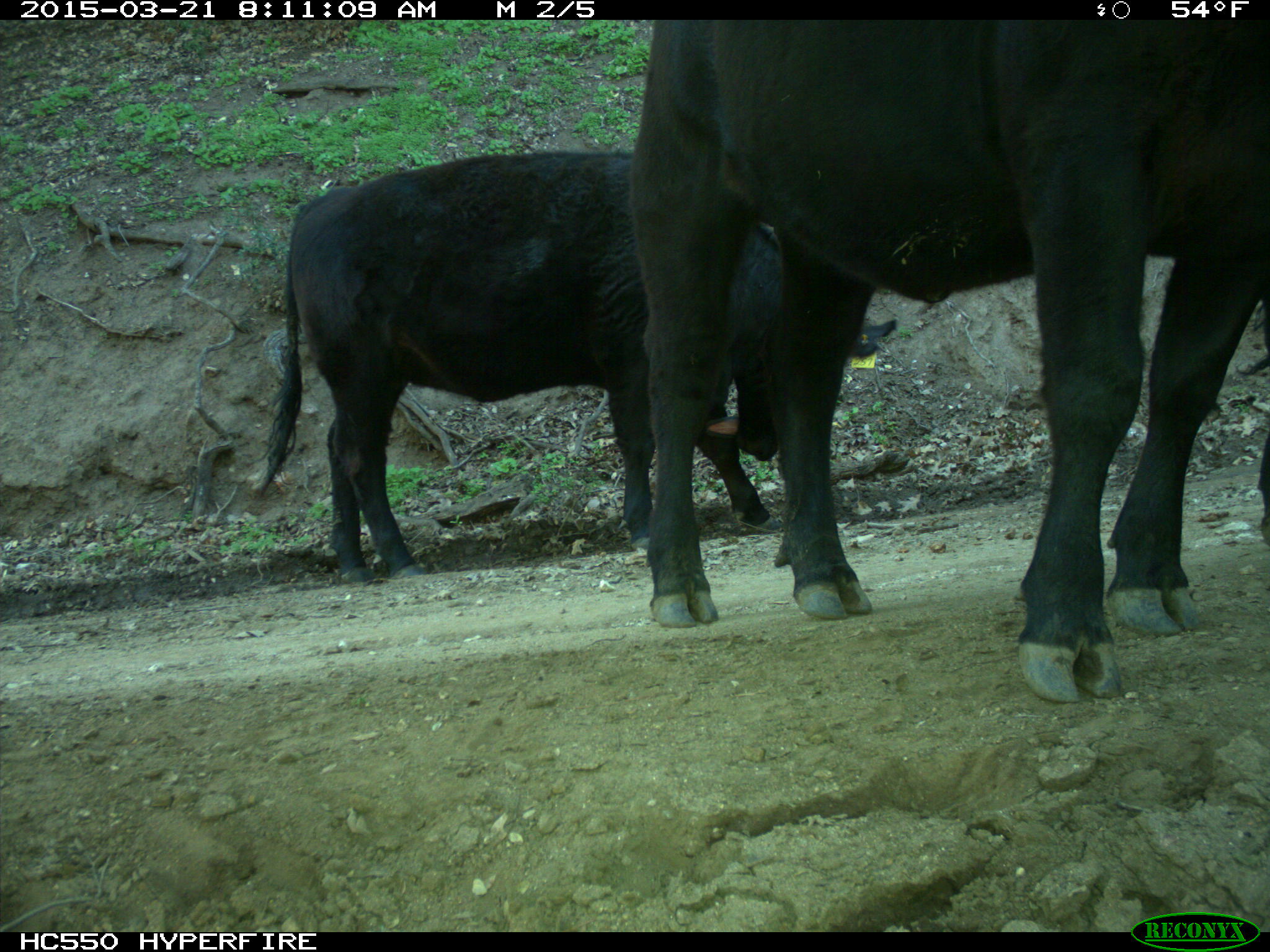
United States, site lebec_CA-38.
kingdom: Animalia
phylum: Chordata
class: Mammalia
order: Artiodactyla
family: Bovidae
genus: Bos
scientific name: Bos taurus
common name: domestic cow